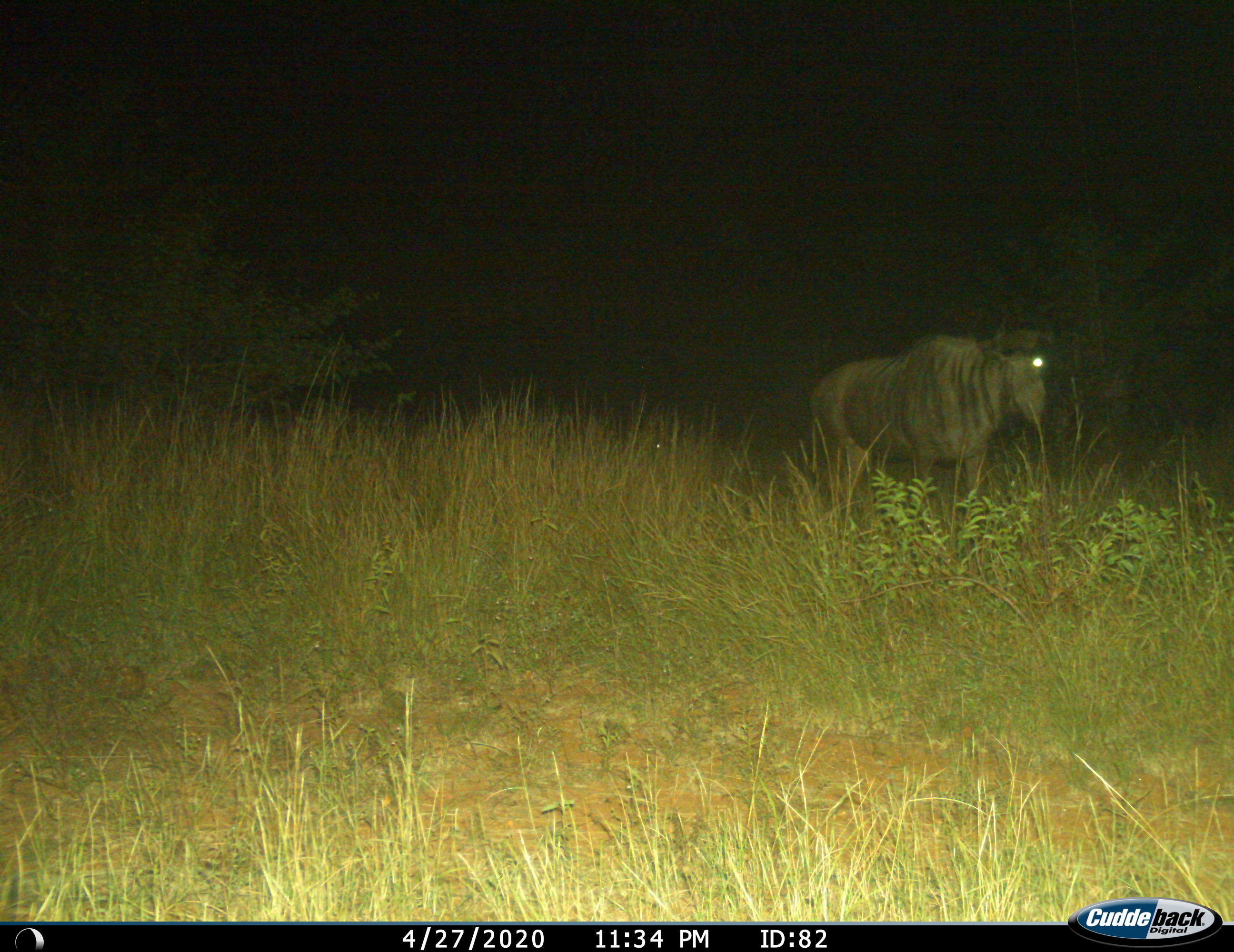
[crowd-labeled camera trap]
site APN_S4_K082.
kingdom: Animalia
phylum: Chordata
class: Mammalia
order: Artiodactyla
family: Bovidae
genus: Connochaetes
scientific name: Connochaetes taurinus taurinus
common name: blue wildebeest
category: wildebeestblue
Wildebeestblue (blue wildebeest) (Connochaetes taurinus taurinus), count 1. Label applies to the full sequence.